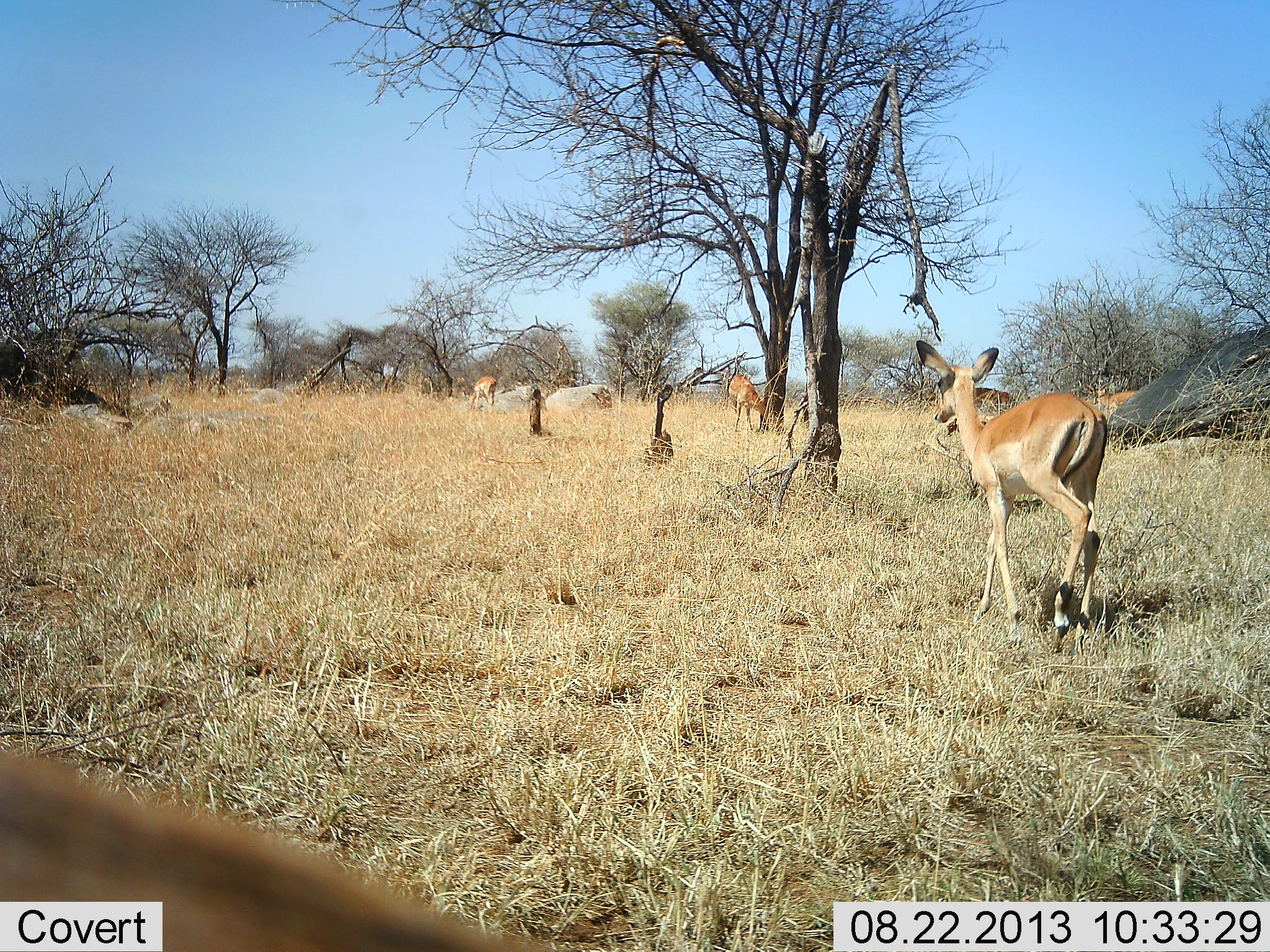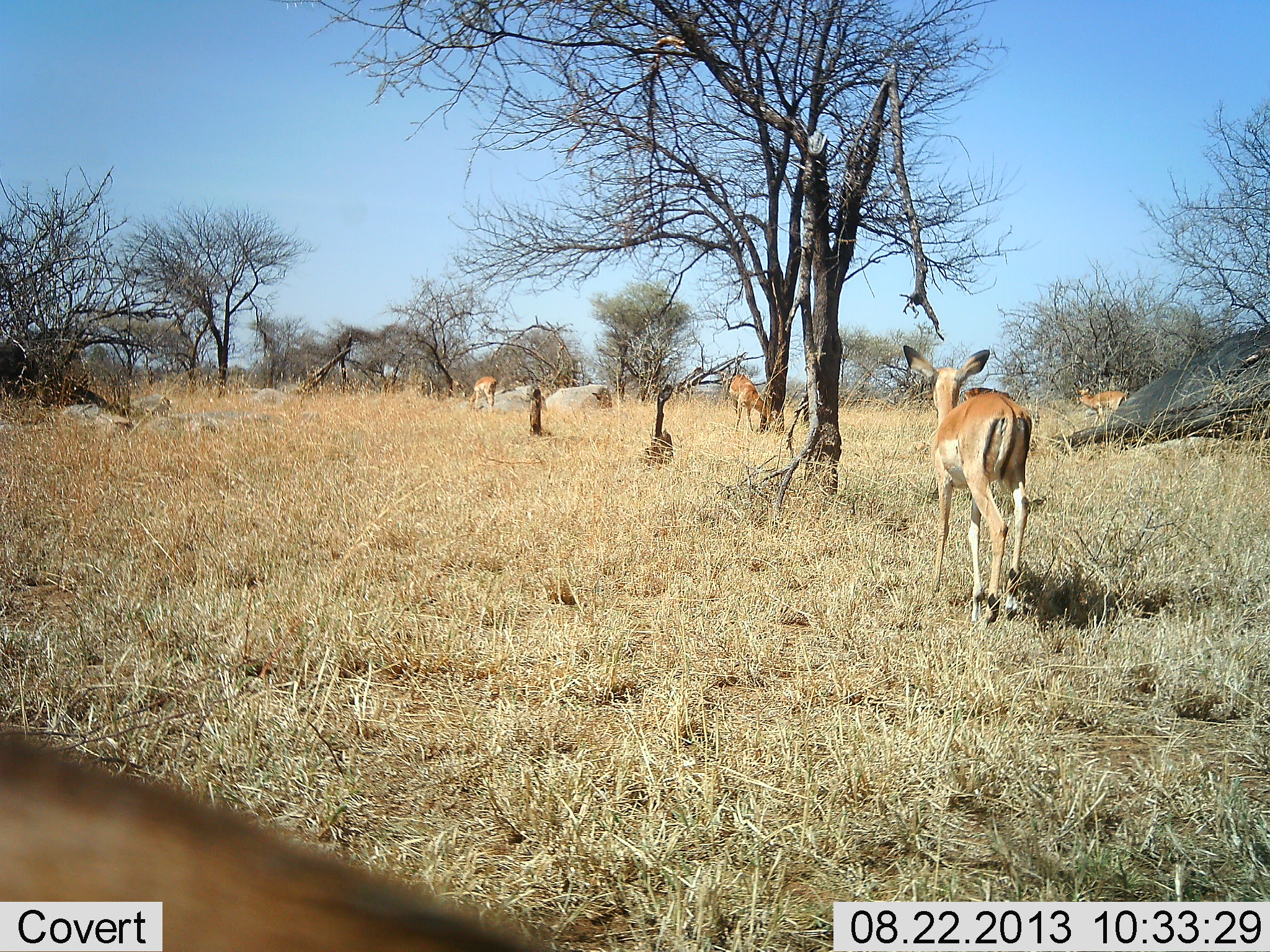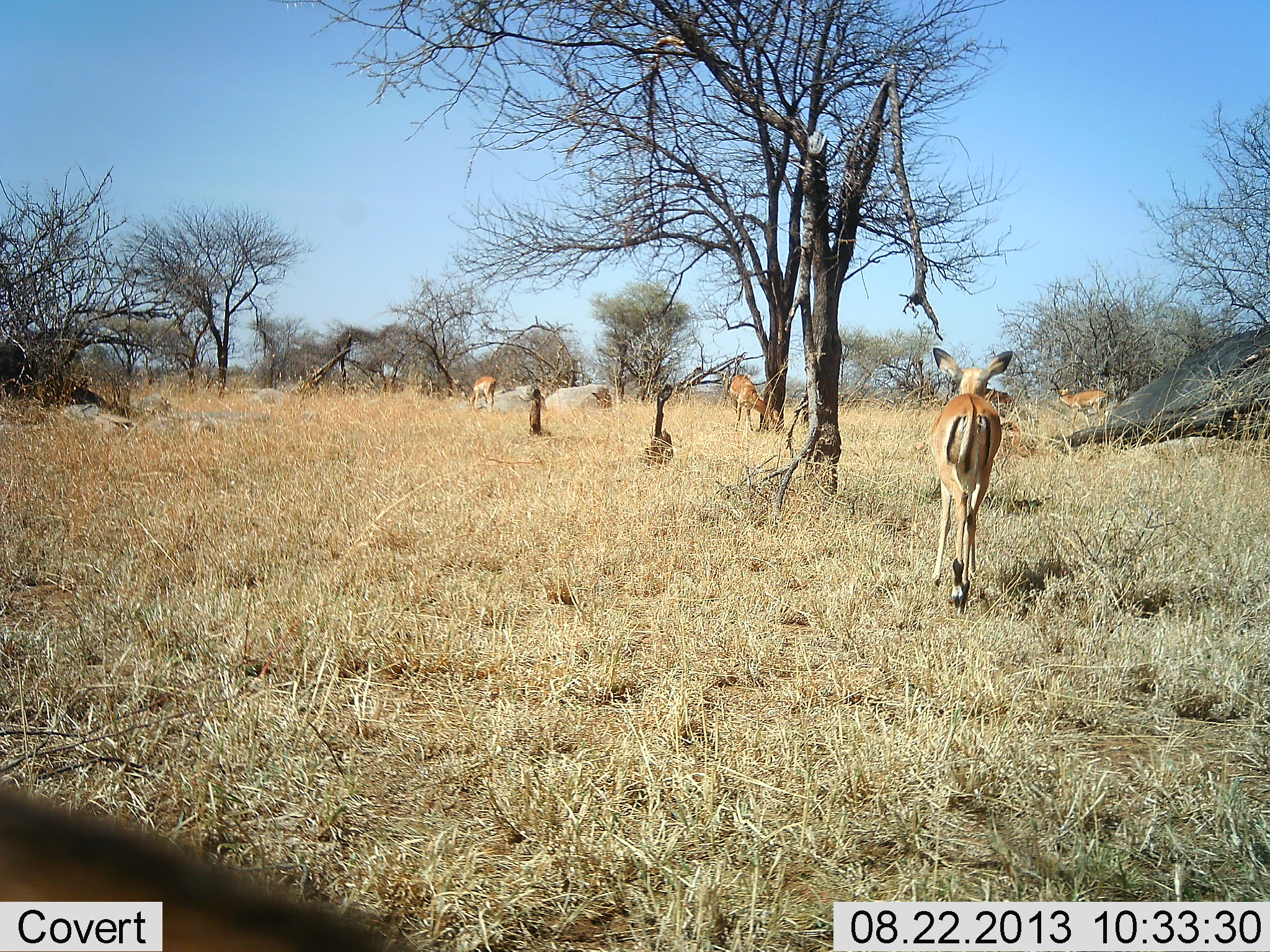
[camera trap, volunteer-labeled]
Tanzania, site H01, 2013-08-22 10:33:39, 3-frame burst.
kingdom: Animalia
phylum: Chordata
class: Mammalia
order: Artiodactyla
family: Bovidae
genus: Aepyceros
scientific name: Aepyceros melampus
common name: impala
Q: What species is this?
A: Impala (Aepyceros melampus).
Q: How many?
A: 6.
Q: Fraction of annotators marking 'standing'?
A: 50%.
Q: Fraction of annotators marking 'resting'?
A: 0%.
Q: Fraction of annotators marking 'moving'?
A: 90%.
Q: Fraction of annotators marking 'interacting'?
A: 0%.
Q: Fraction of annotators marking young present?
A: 0%.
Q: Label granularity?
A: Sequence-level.